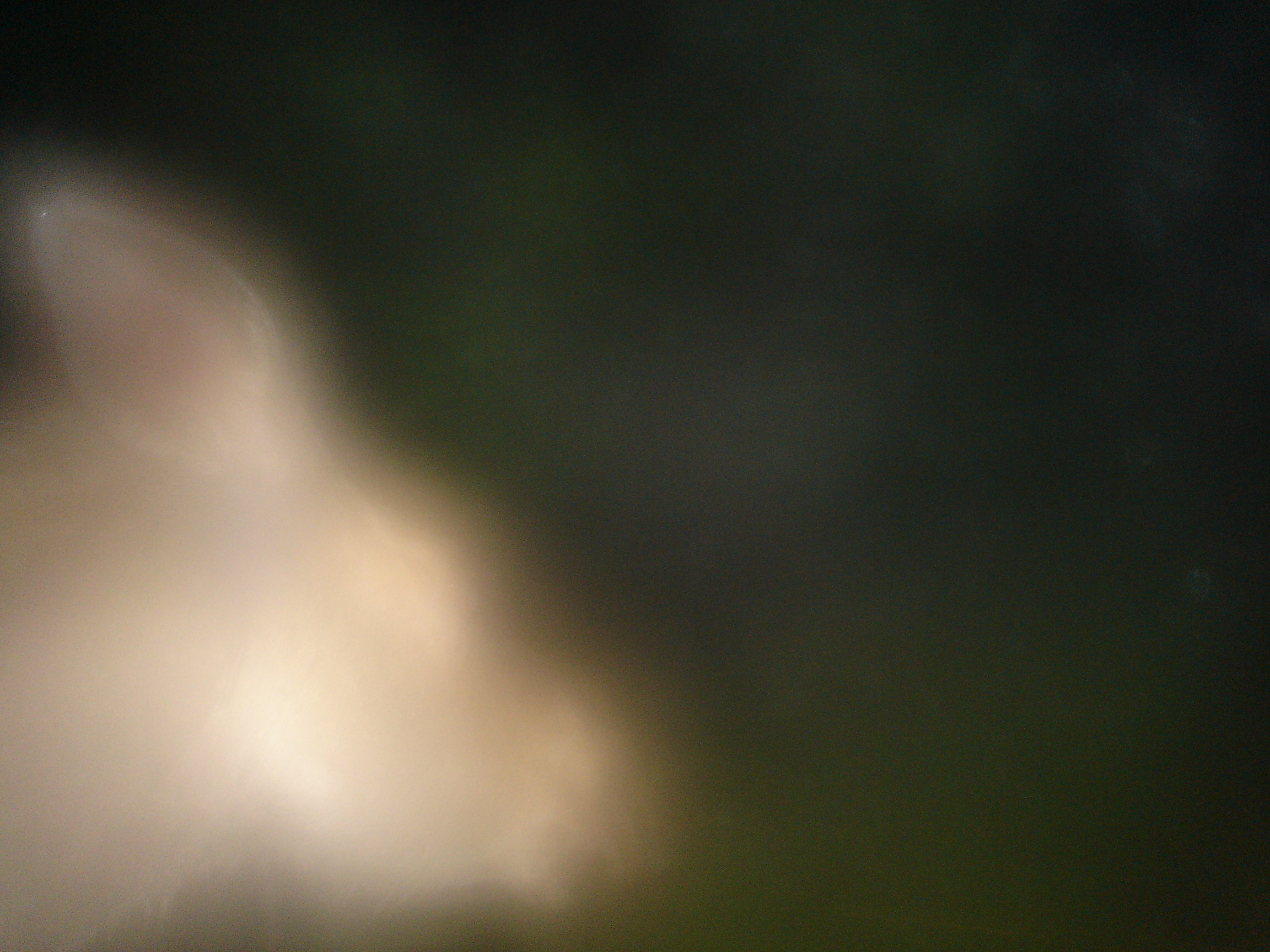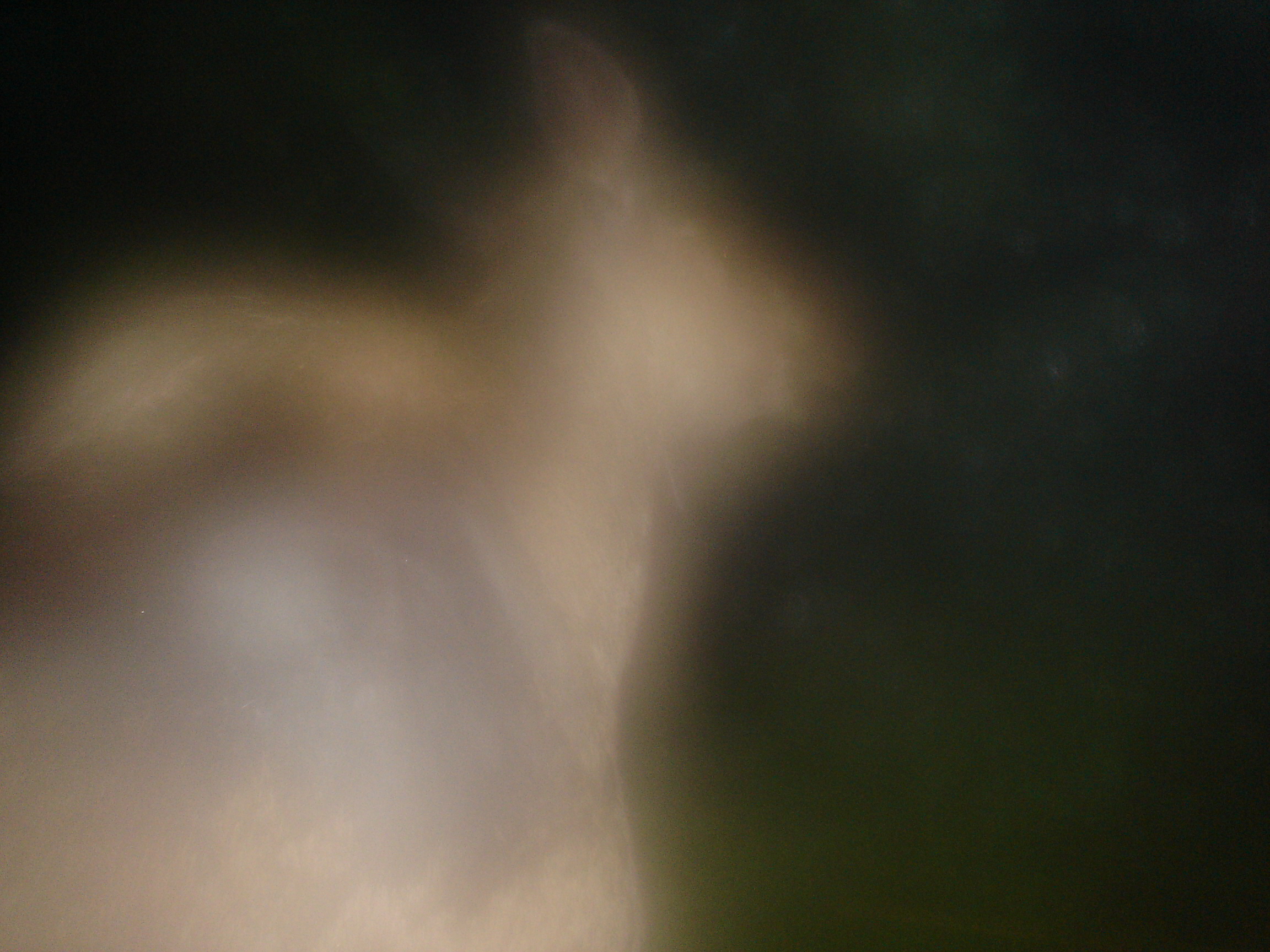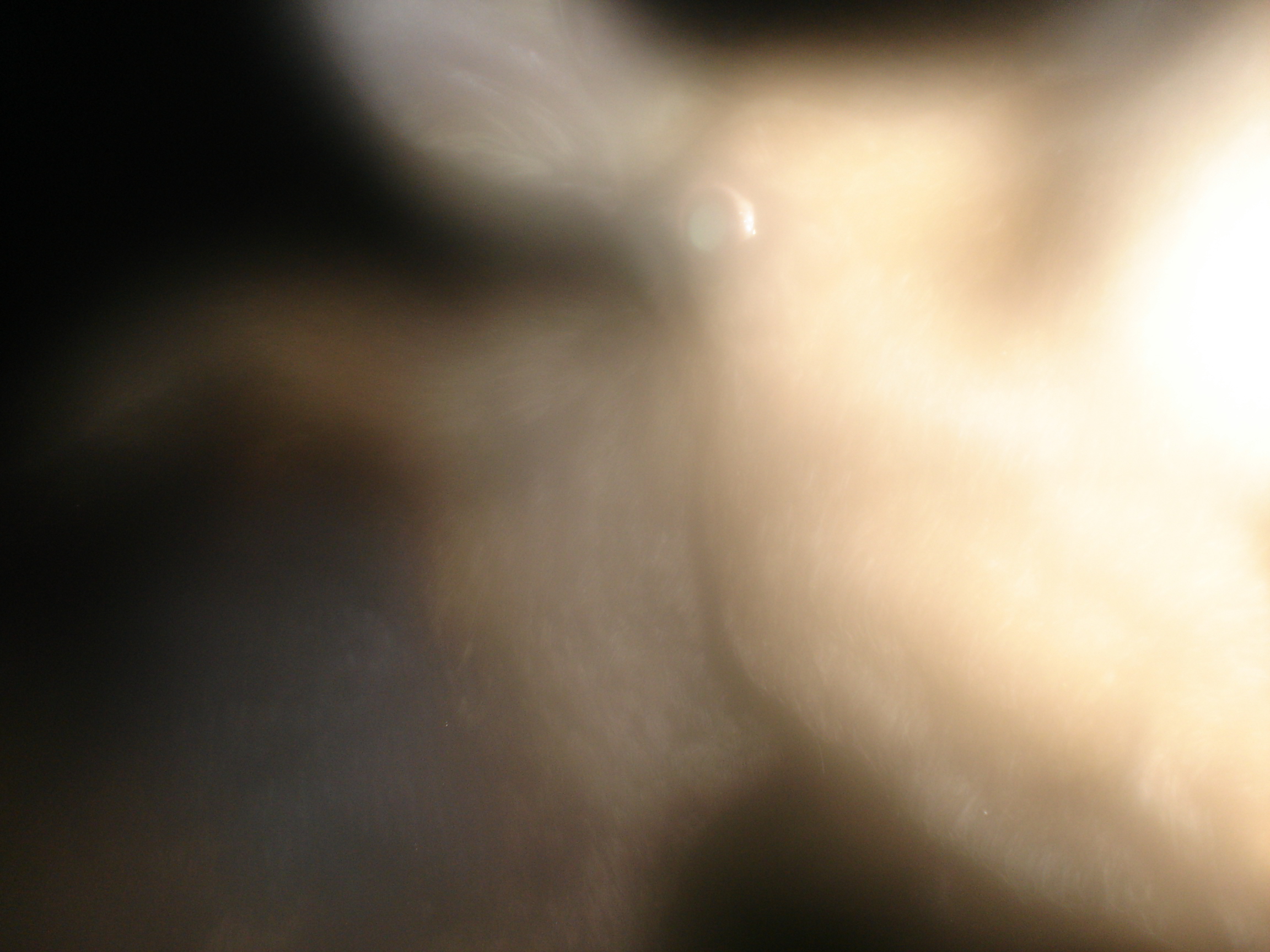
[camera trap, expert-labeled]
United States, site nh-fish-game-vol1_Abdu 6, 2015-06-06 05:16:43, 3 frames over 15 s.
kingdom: Animalia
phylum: Chordata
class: Mammalia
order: Artiodactyla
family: Cervidae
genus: Alces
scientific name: Alces alces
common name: moose